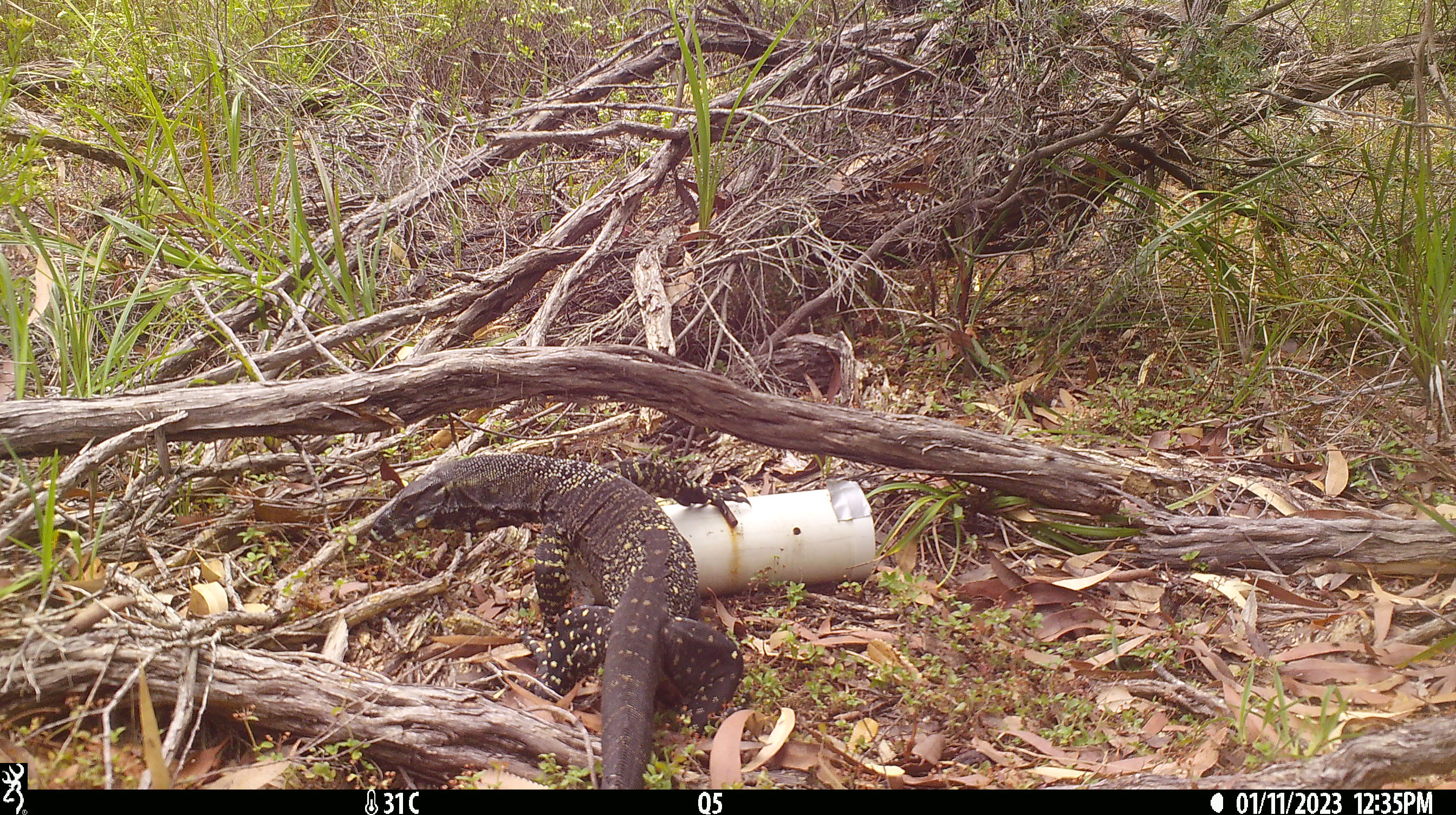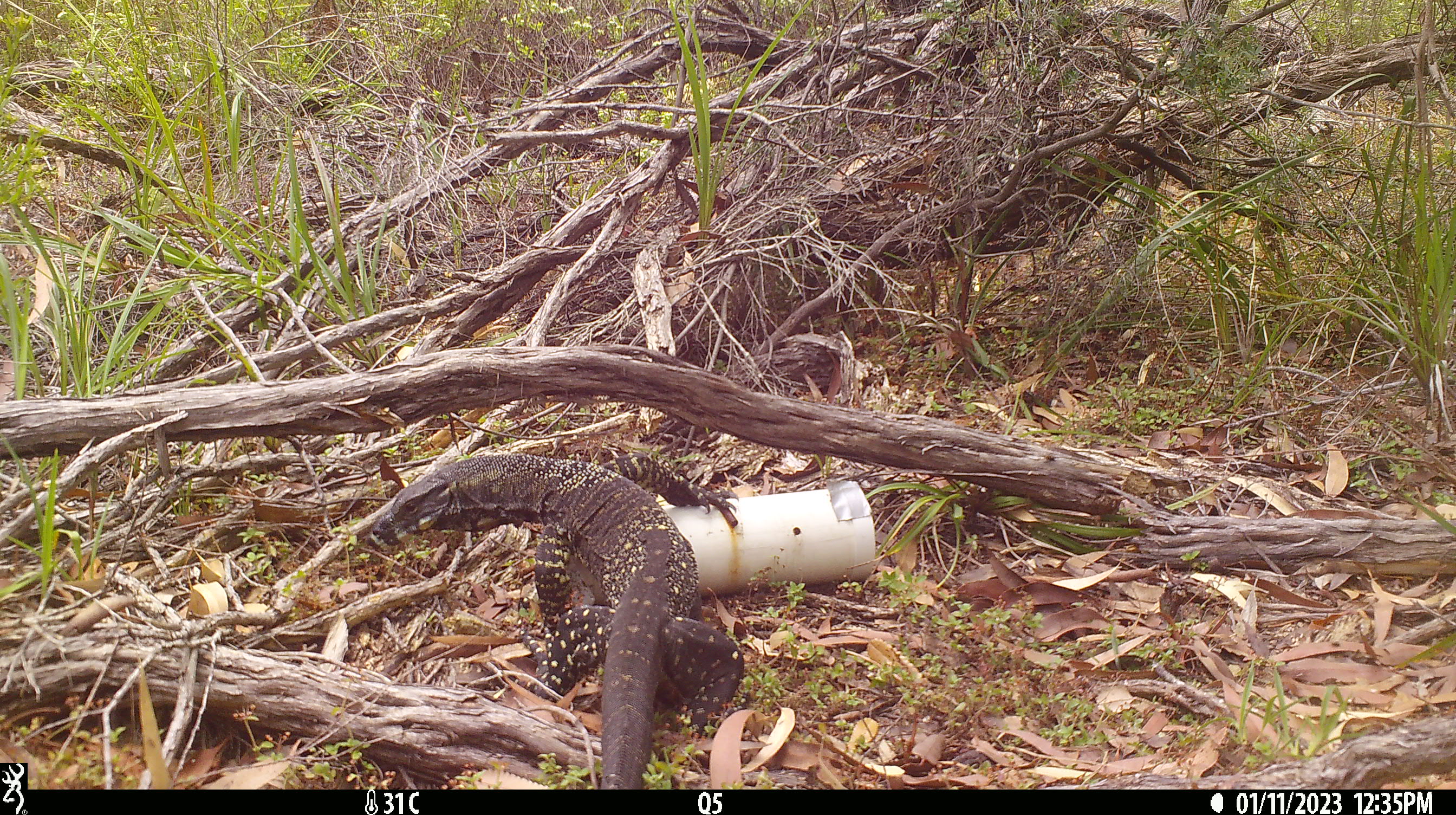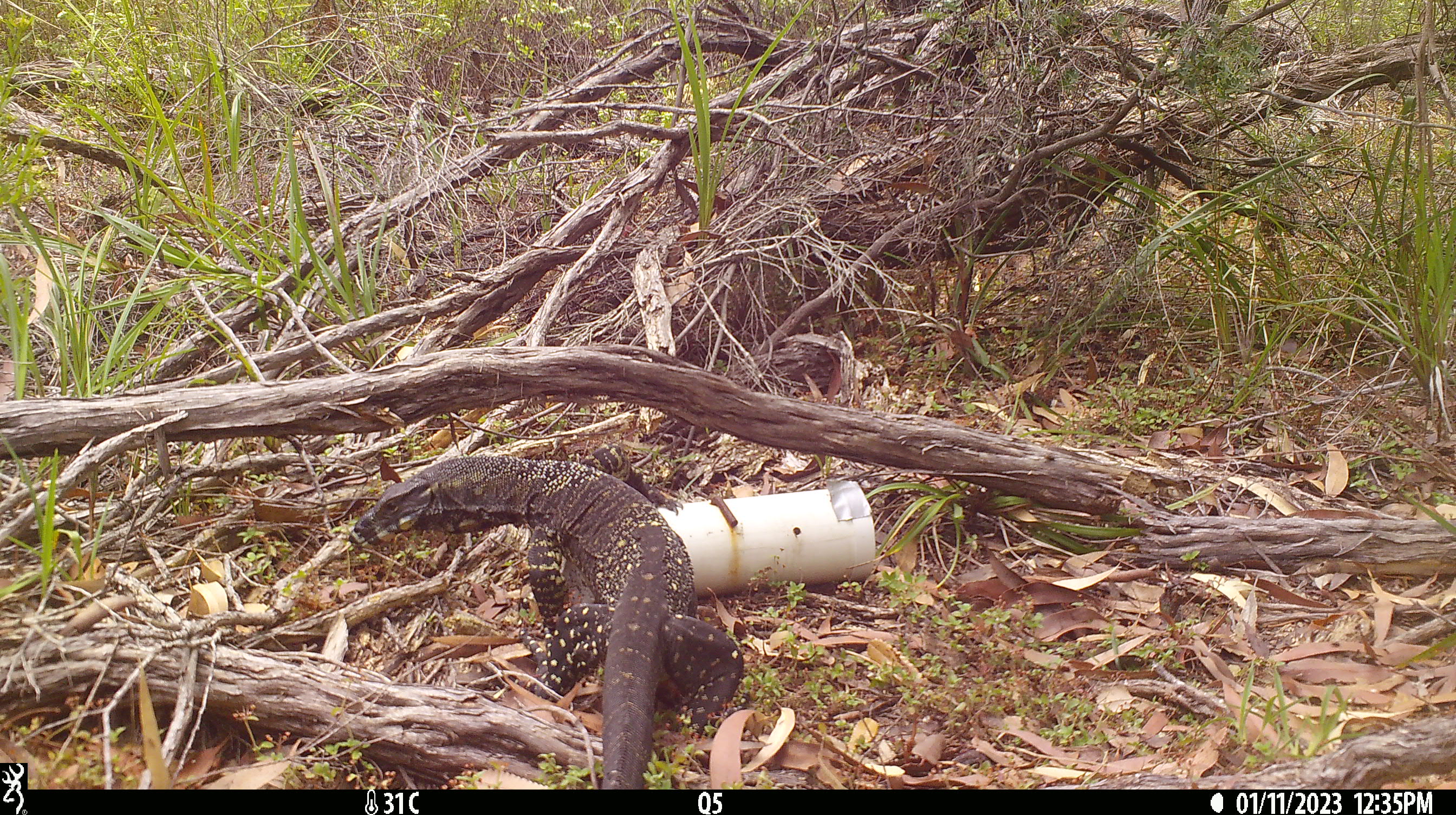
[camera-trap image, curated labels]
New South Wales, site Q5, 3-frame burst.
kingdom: Animalia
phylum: Chordata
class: Reptilia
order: Squamata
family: Varanidae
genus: Varanus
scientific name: Varanus varius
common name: lace monitor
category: goanna